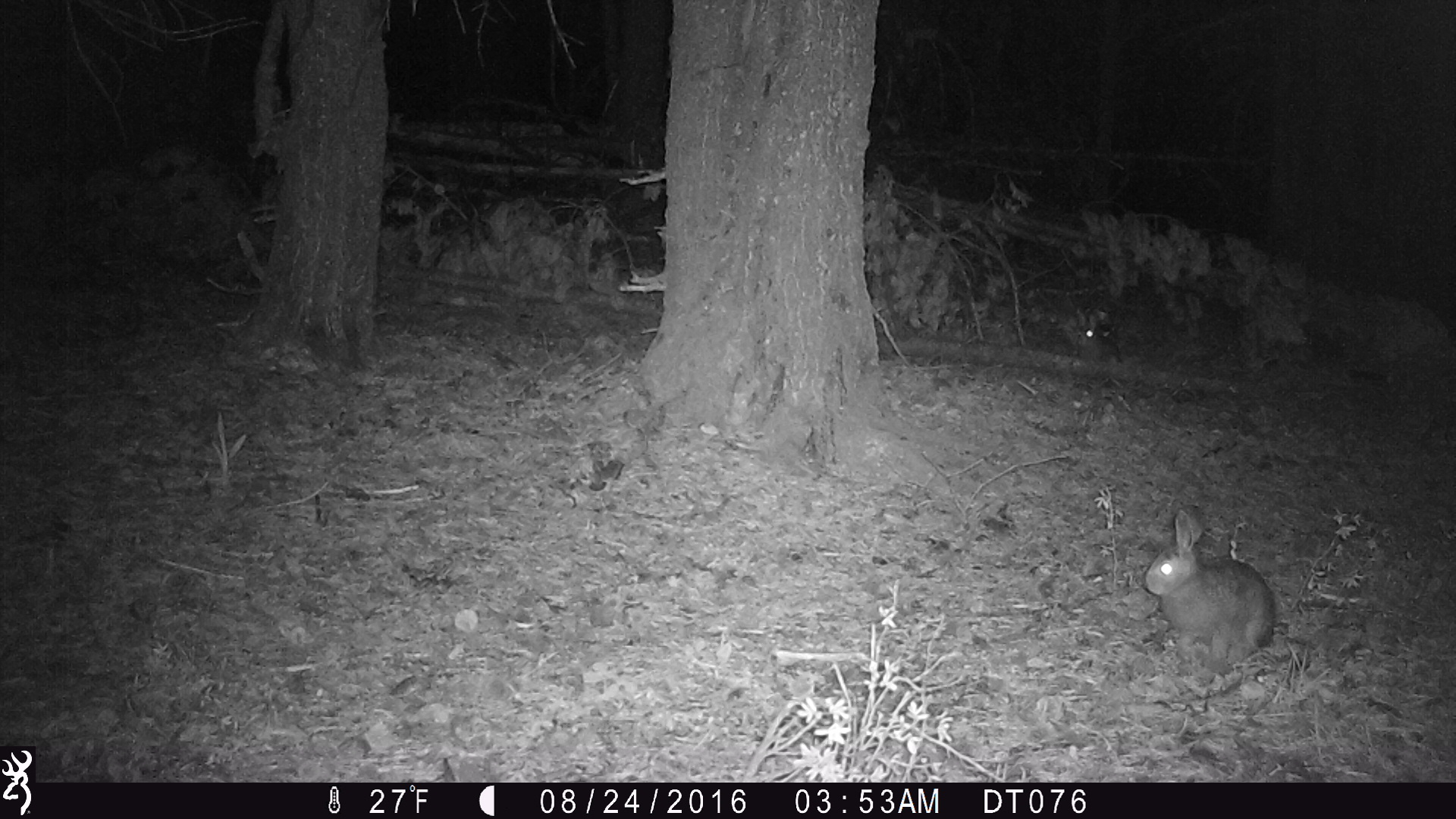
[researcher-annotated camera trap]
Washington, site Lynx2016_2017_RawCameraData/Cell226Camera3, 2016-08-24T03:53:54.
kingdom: Animalia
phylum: Chordata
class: Mammalia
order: Lagomorpha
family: Leporidae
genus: Lepus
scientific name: Lepus americanus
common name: snowshoe hare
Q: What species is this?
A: Lepus americanus (snowshoe hare).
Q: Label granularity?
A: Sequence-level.